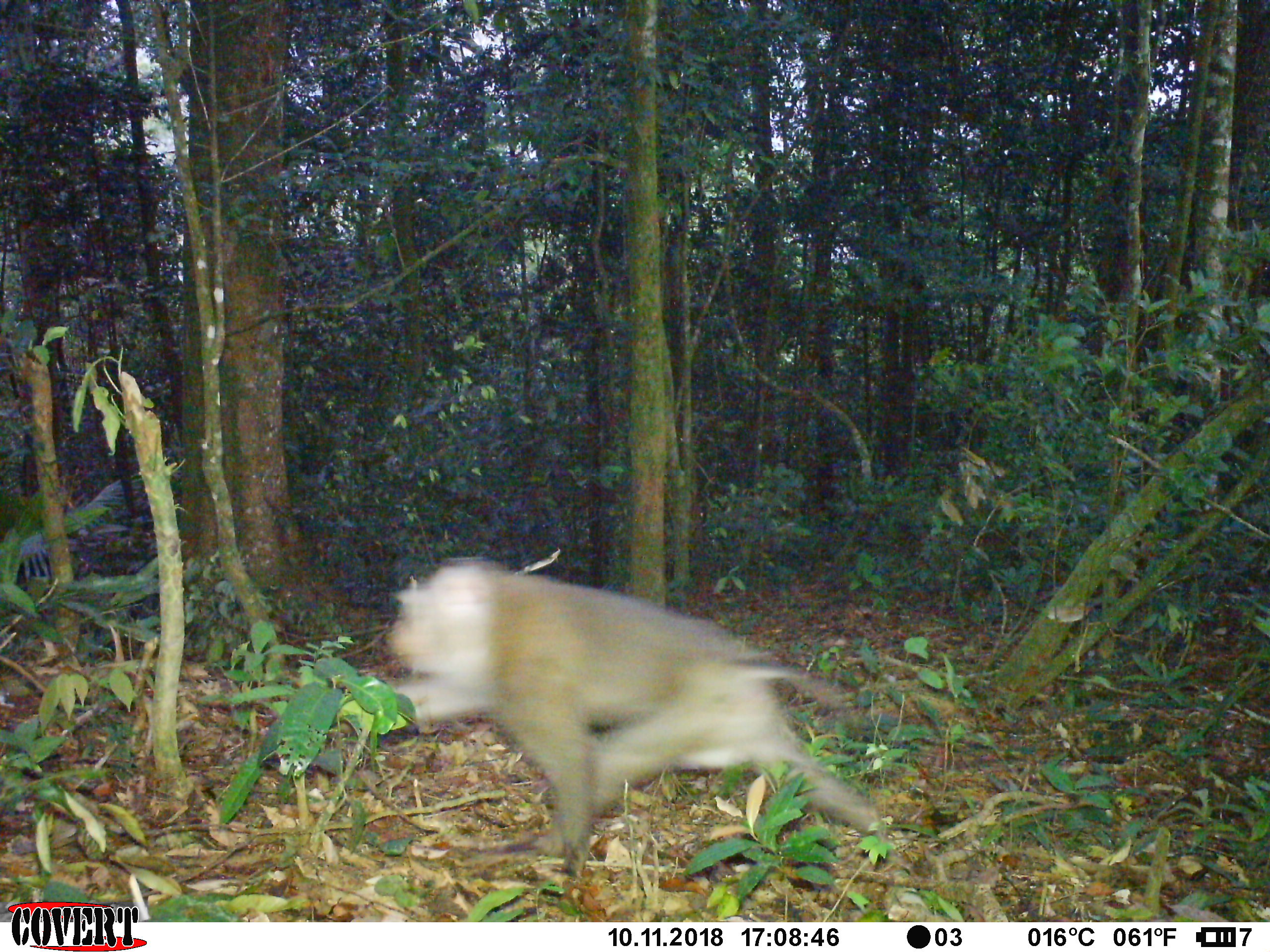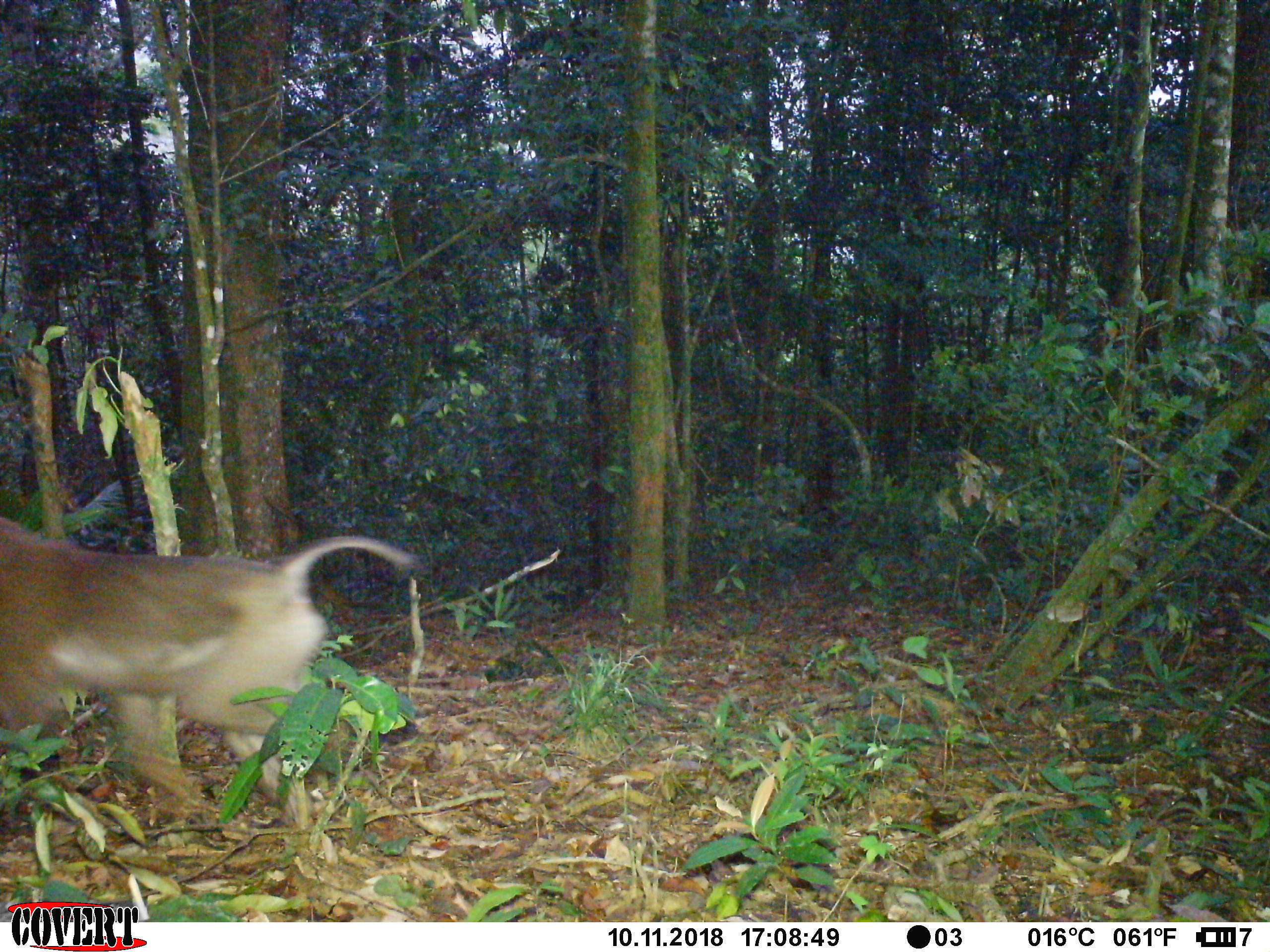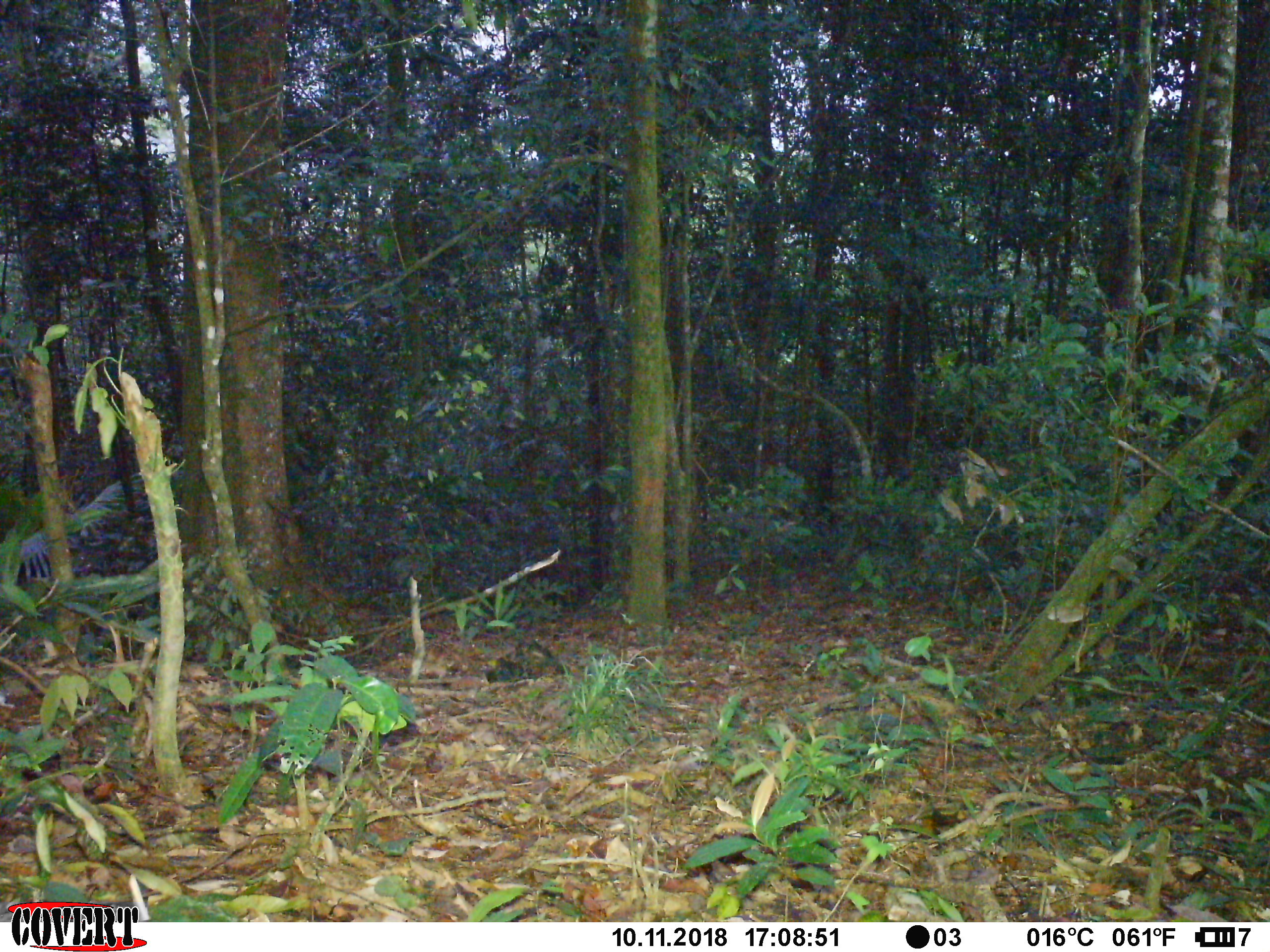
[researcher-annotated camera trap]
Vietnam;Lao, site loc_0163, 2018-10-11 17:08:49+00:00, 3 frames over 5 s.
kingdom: Animalia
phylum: Chordata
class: Mammalia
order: Primates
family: Cercopithecidae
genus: Macaca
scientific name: Macaca nemestrina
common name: pig-tailed macaque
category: pig tailed macaque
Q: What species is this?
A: Pig tailed macaque (pig-tailed macaque) (Macaca nemestrina).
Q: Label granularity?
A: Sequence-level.